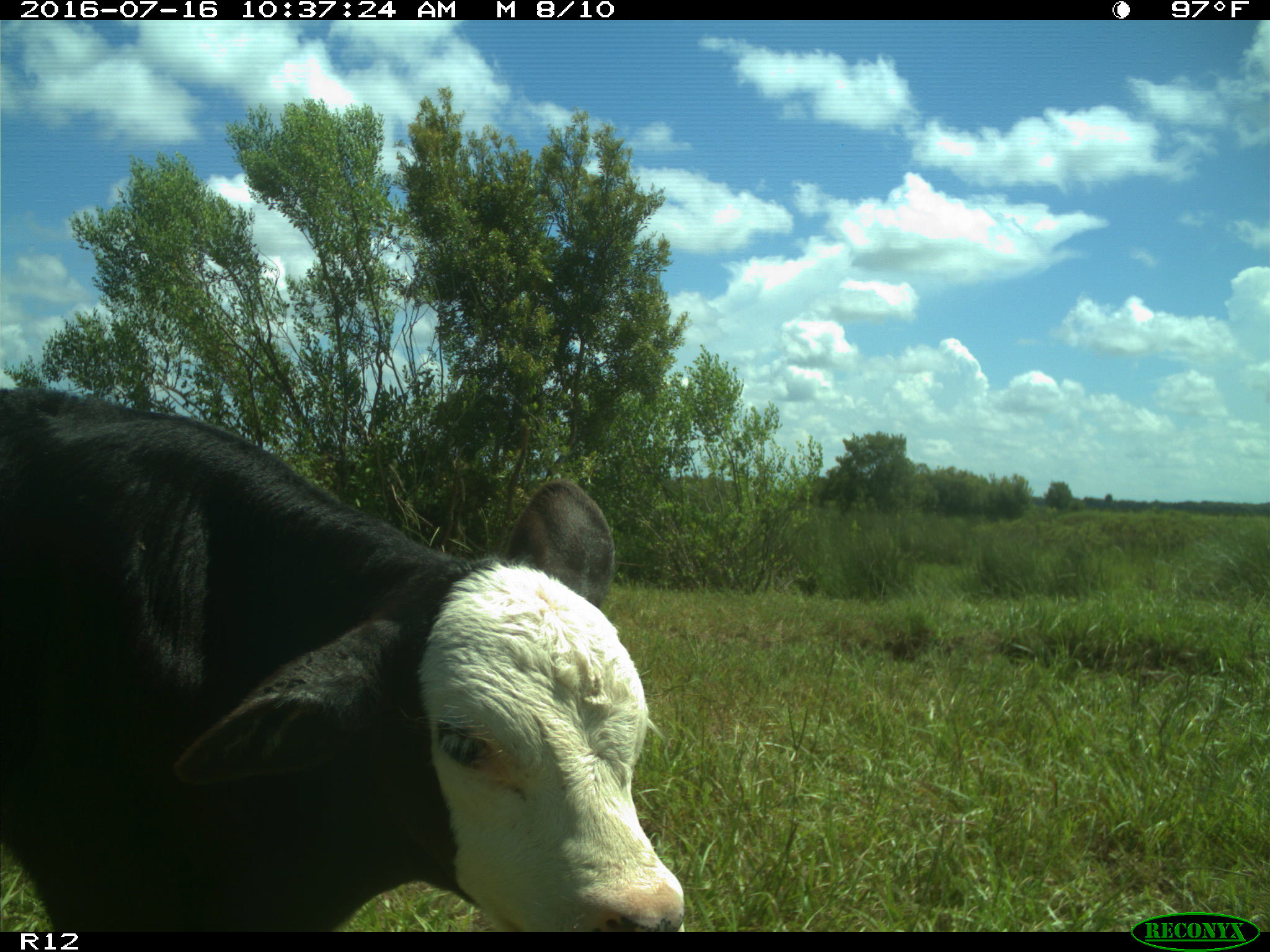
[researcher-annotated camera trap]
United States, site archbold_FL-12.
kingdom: Animalia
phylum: Chordata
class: Mammalia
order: Artiodactyla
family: Bovidae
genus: Bos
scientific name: Bos taurus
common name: domestic cow